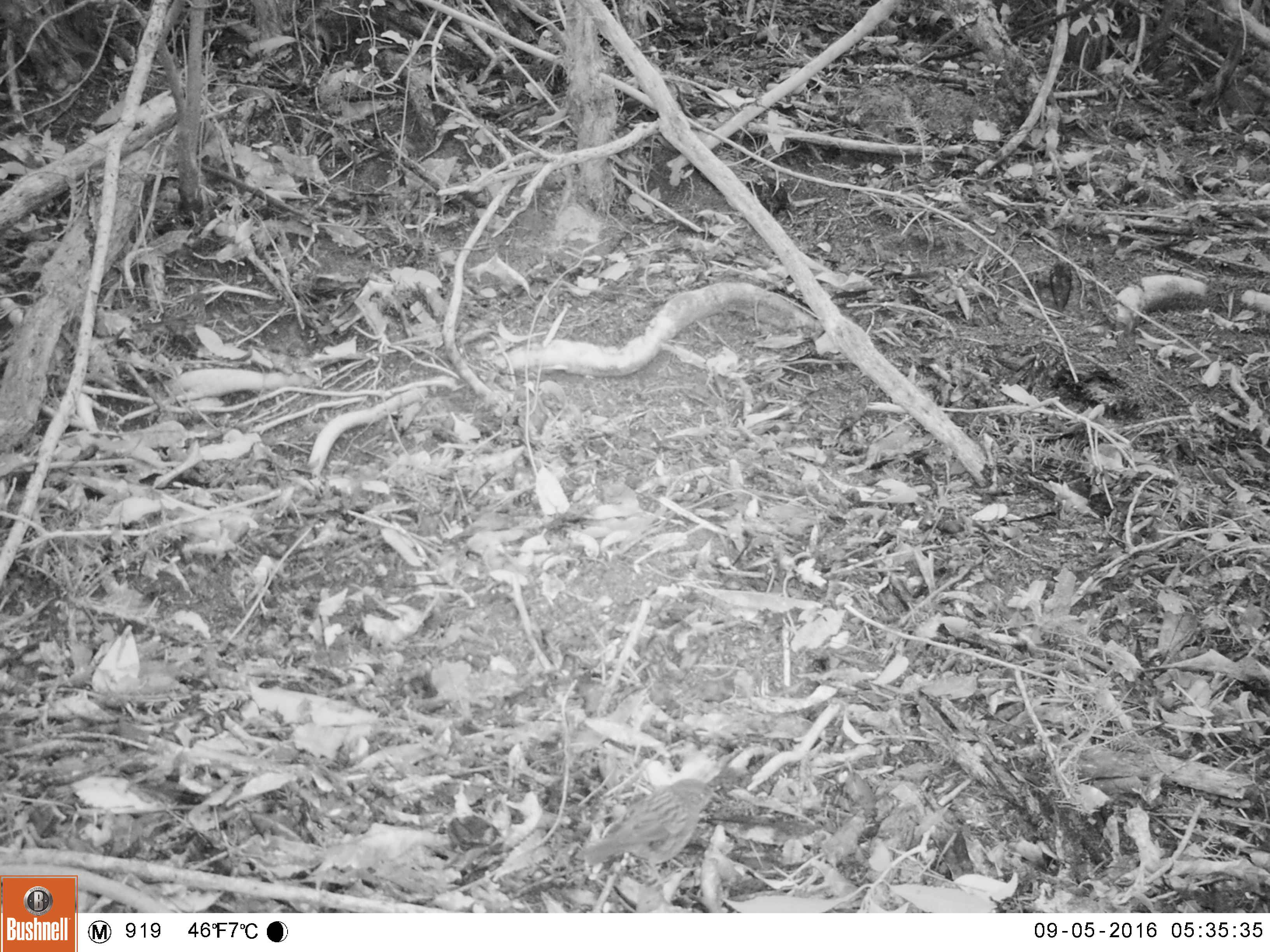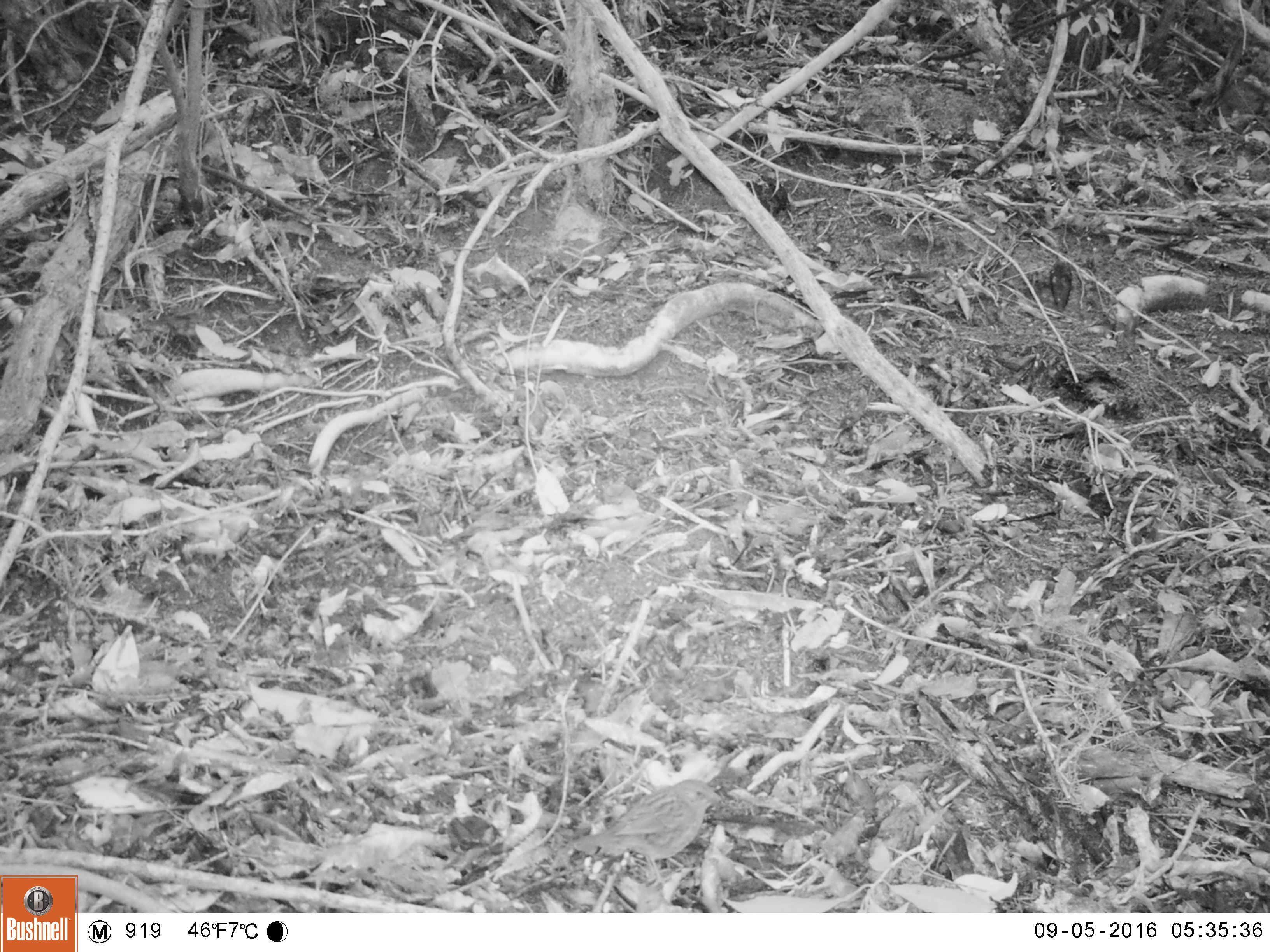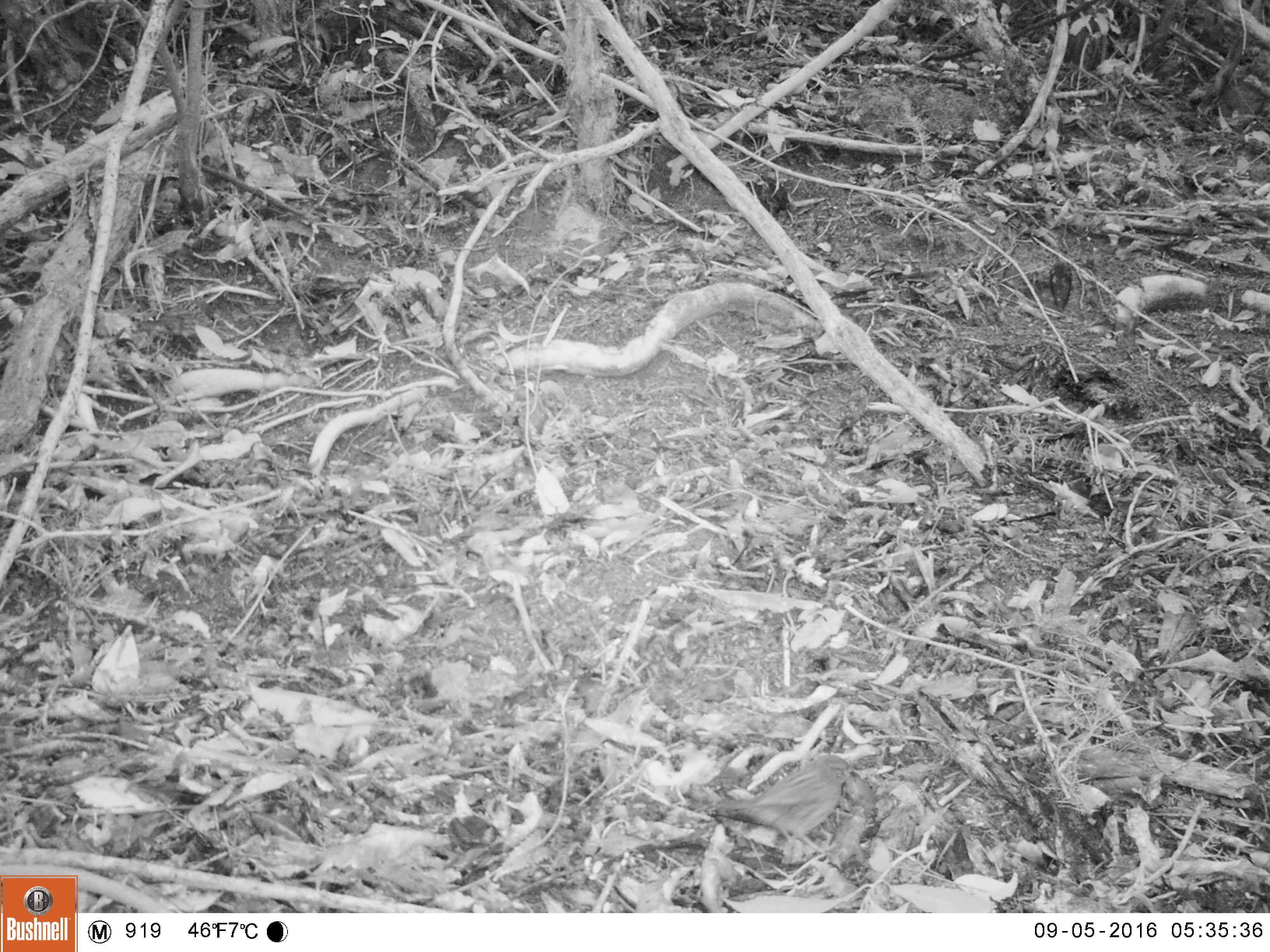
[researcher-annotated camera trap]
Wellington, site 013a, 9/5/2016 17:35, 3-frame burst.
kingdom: Animalia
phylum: Chordata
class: Aves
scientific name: Aves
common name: bird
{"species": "bird (Aves)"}